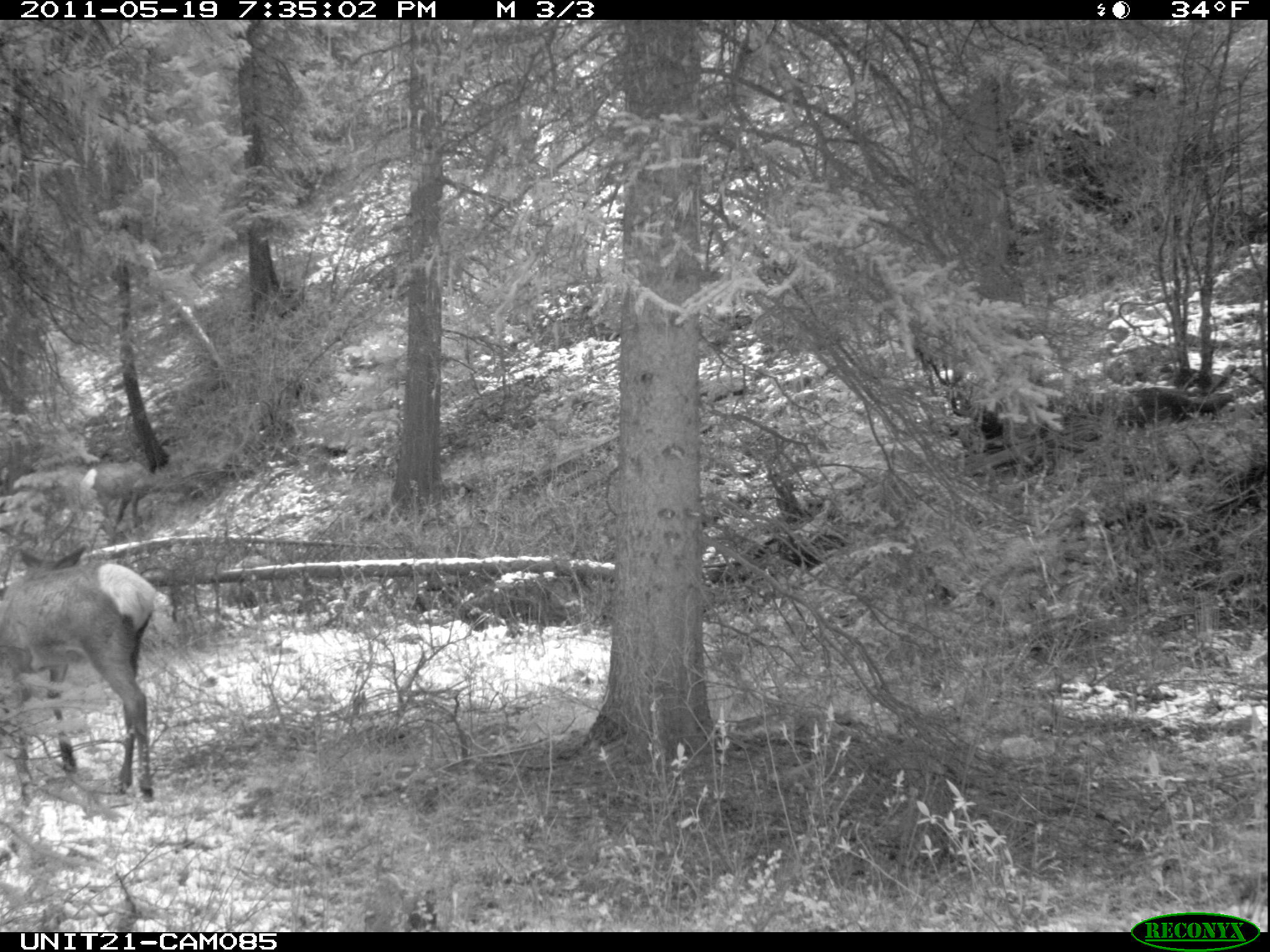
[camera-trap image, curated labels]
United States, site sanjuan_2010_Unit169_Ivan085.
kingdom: Animalia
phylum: Chordata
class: Mammalia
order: Artiodactyla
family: Cervidae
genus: Cervus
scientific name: Cervus elaphus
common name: red deer